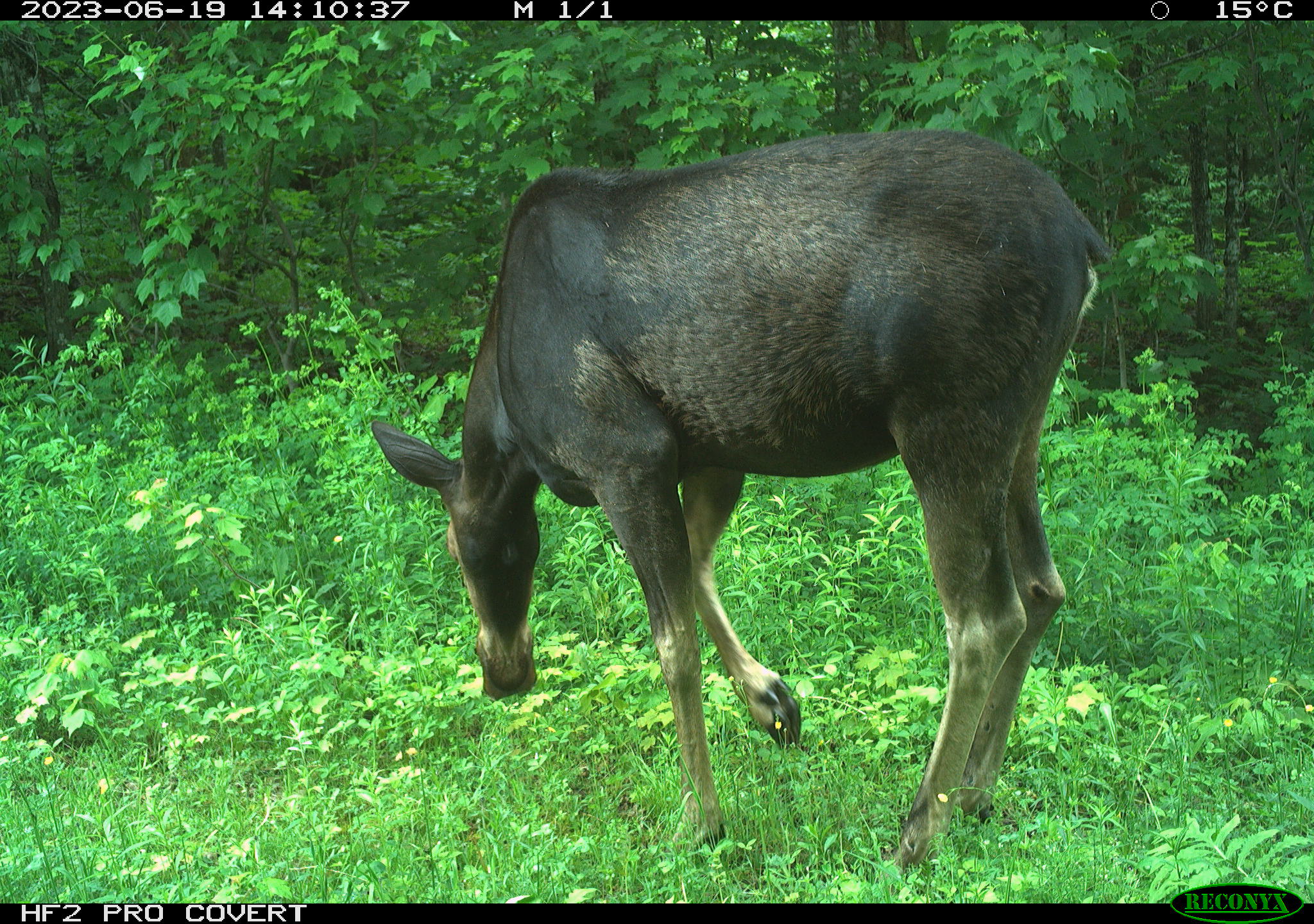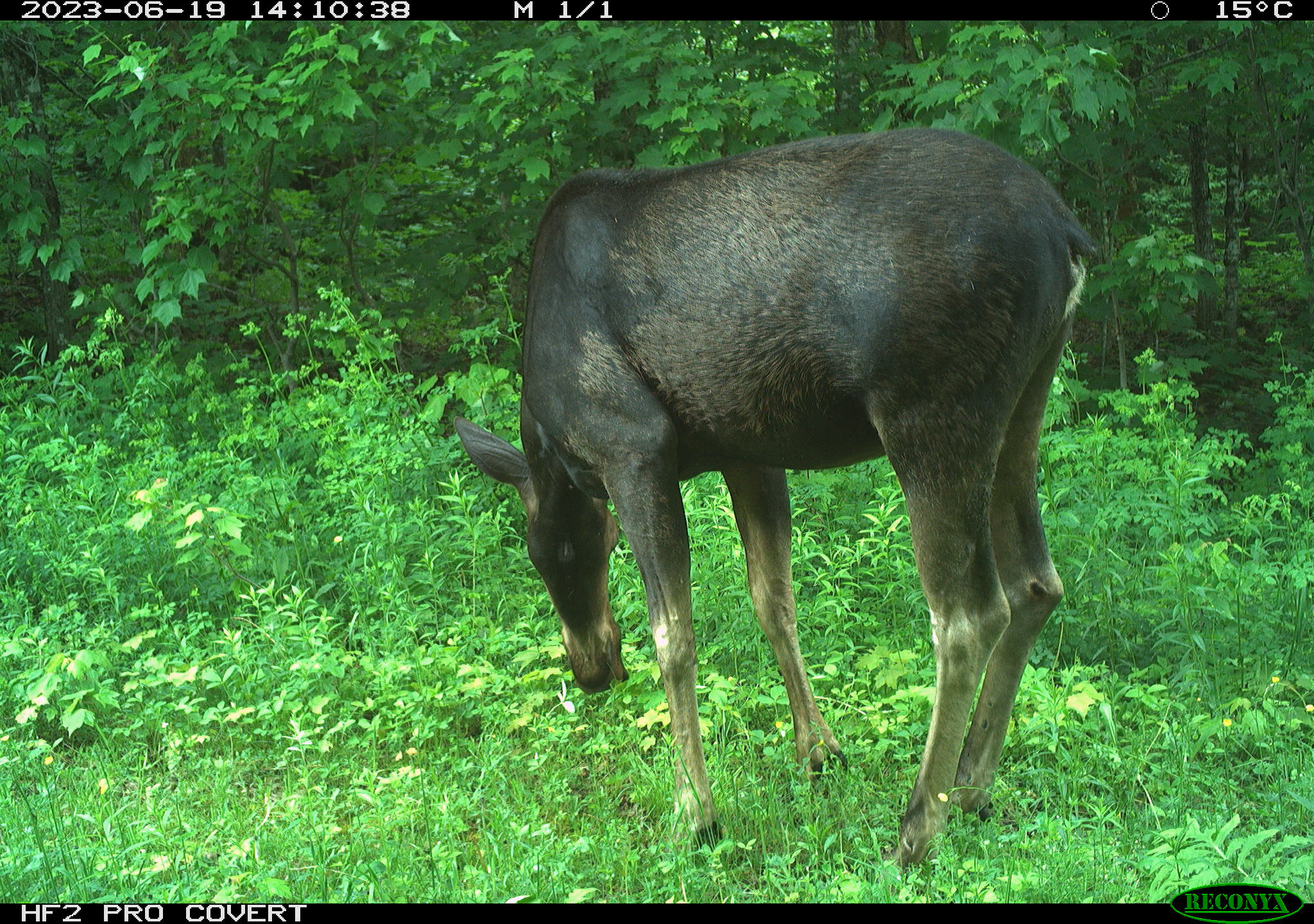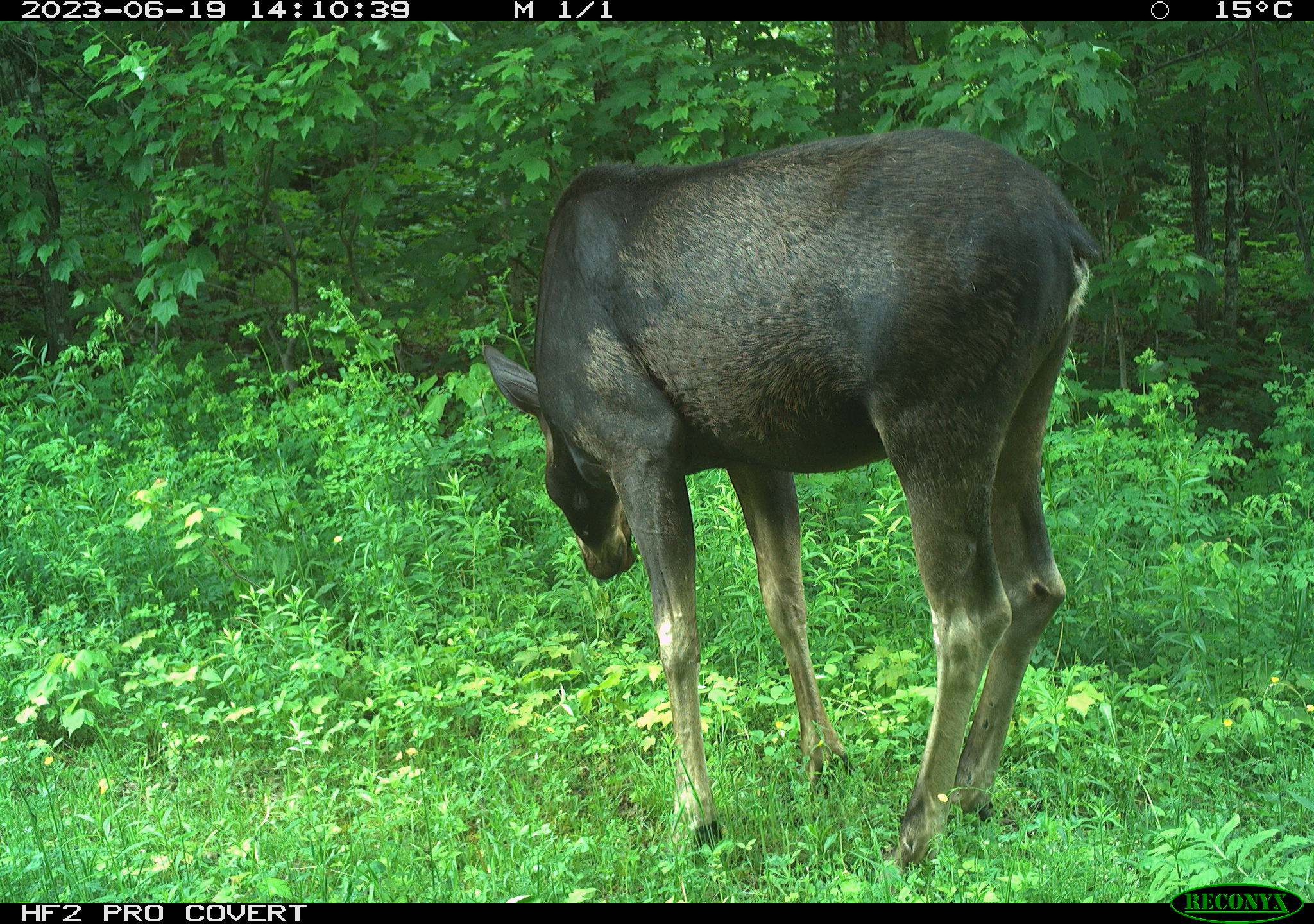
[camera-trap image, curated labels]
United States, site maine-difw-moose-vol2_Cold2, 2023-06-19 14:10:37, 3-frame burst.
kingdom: Animalia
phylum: Chordata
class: Mammalia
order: Artiodactyla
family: Cervidae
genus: Alces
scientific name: Alces alces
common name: moose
Moose (Alces alces).